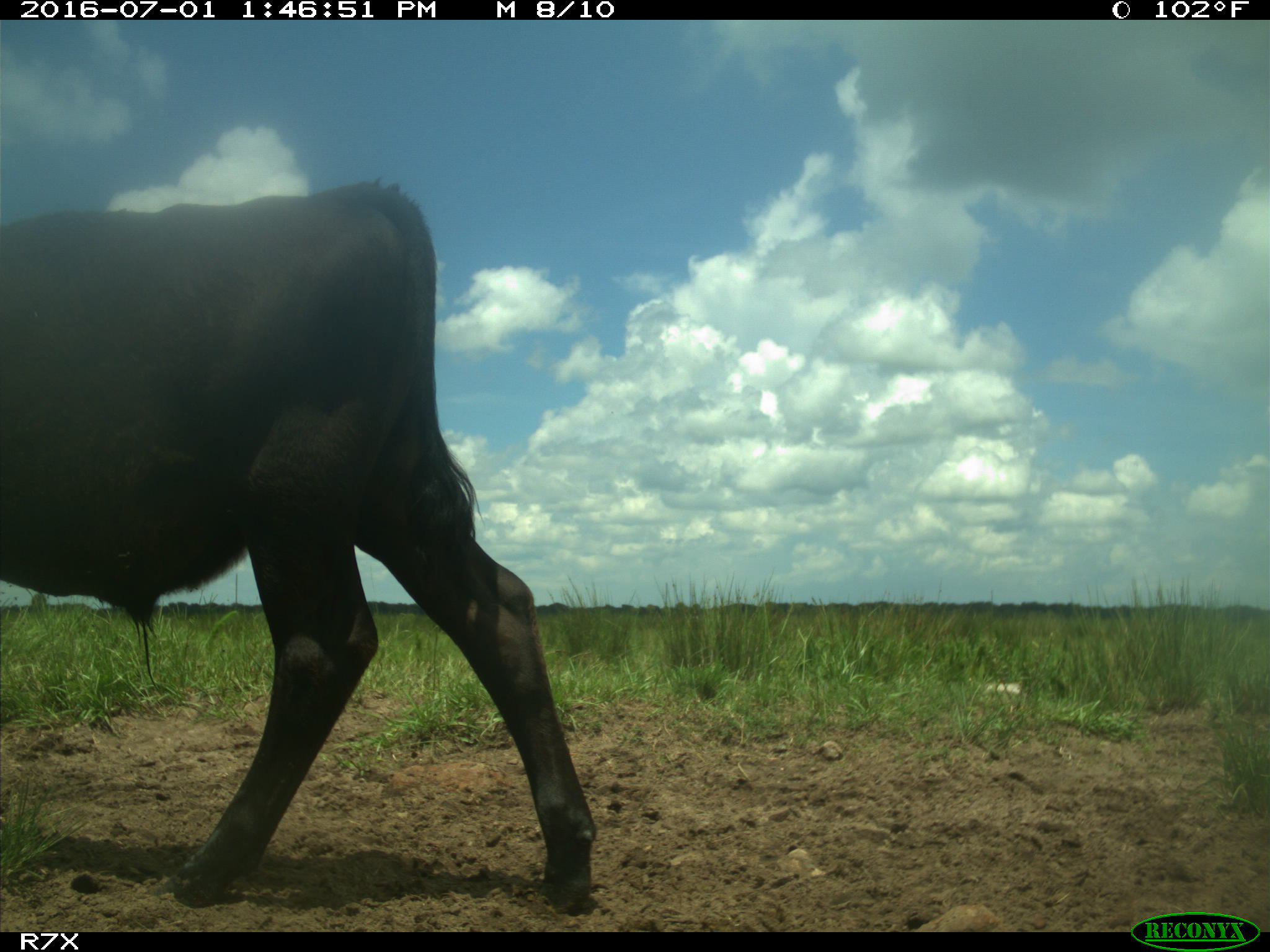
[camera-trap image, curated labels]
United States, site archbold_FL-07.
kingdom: Animalia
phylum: Chordata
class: Mammalia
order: Artiodactyla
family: Bovidae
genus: Bos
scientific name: Bos taurus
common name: domestic cow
Bos taurus (domestic cow).